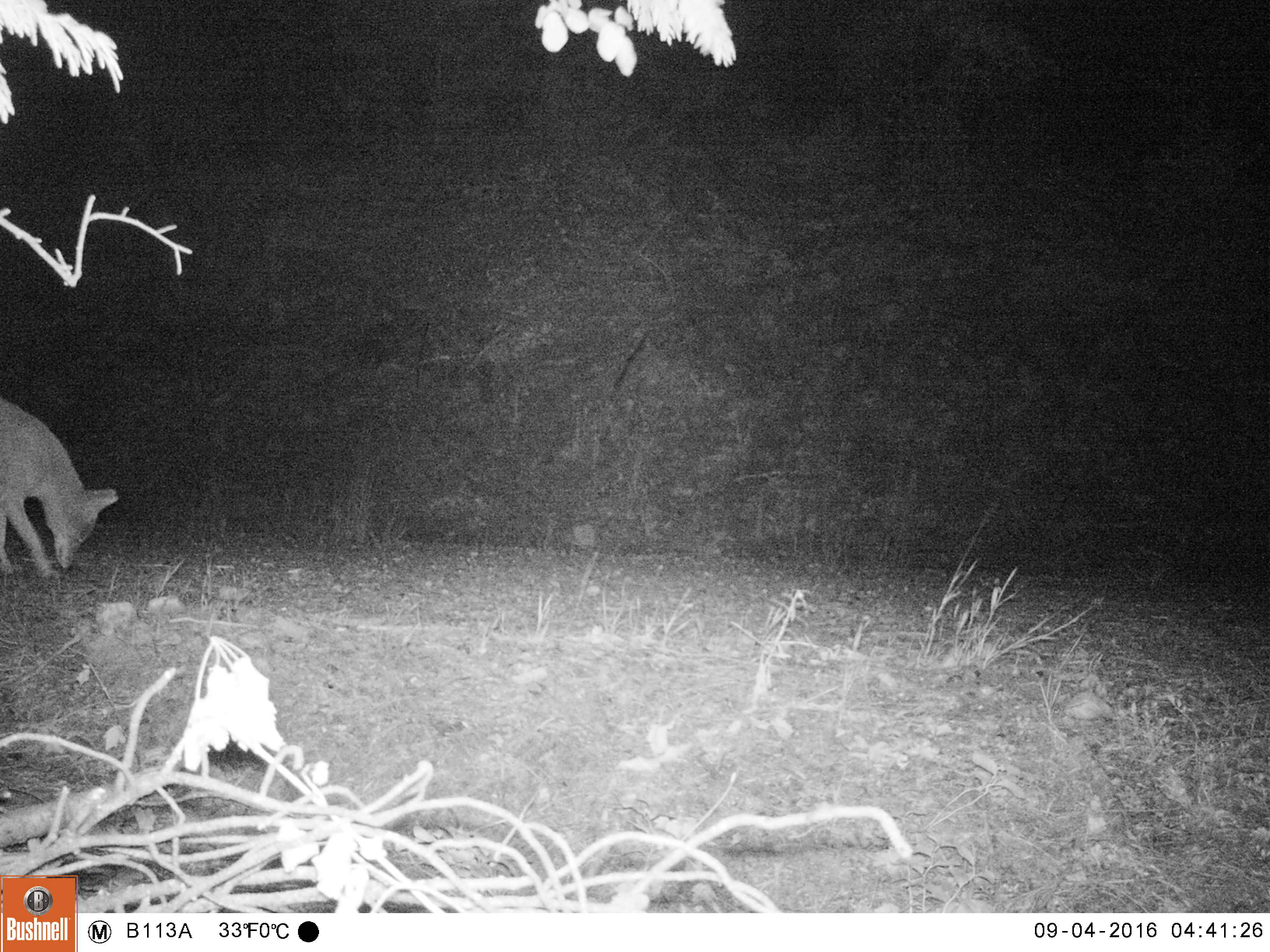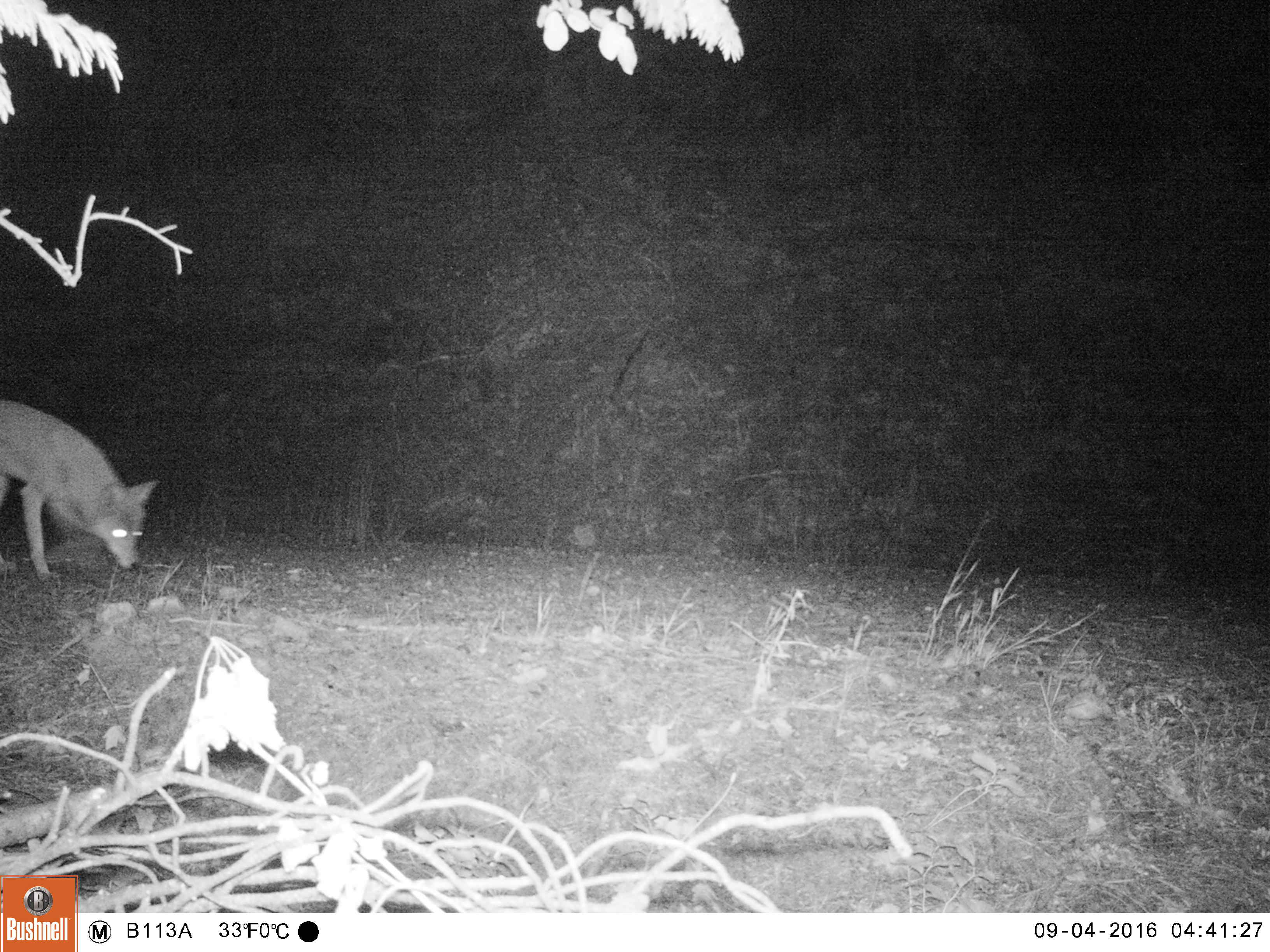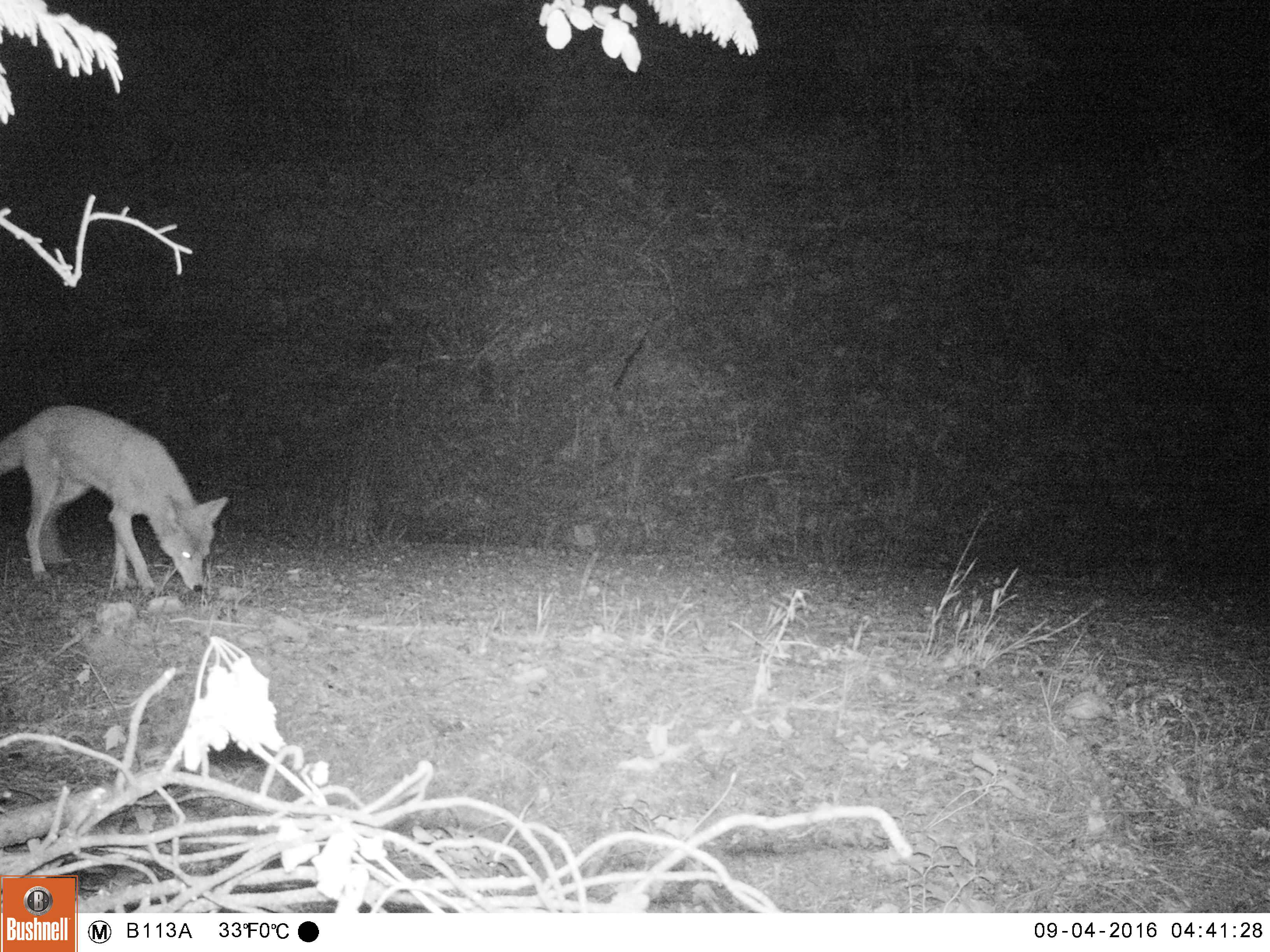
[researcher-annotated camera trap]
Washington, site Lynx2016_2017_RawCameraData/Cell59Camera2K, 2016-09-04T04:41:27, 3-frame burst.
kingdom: Animalia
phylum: Chordata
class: Mammalia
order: Carnivora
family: Canidae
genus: Canis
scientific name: Canis latrans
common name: coyote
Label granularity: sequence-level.